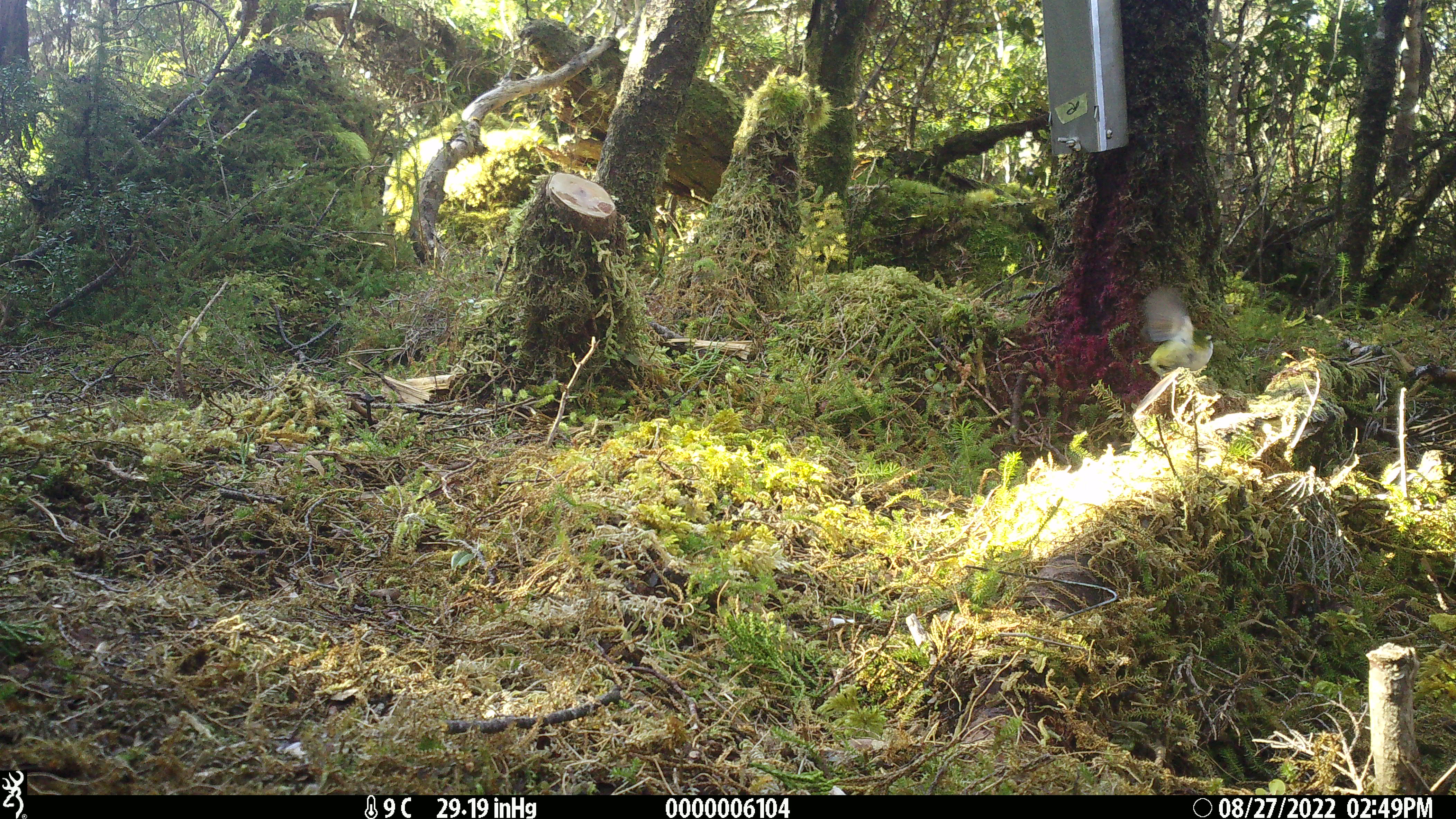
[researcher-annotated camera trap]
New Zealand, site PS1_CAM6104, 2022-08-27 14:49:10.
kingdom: Animalia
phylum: Chordata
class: Aves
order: Passeriformes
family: Acanthisittidae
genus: Acanthisitta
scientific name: Acanthisitta chloris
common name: rifleman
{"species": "rifleman (Acanthisitta chloris)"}